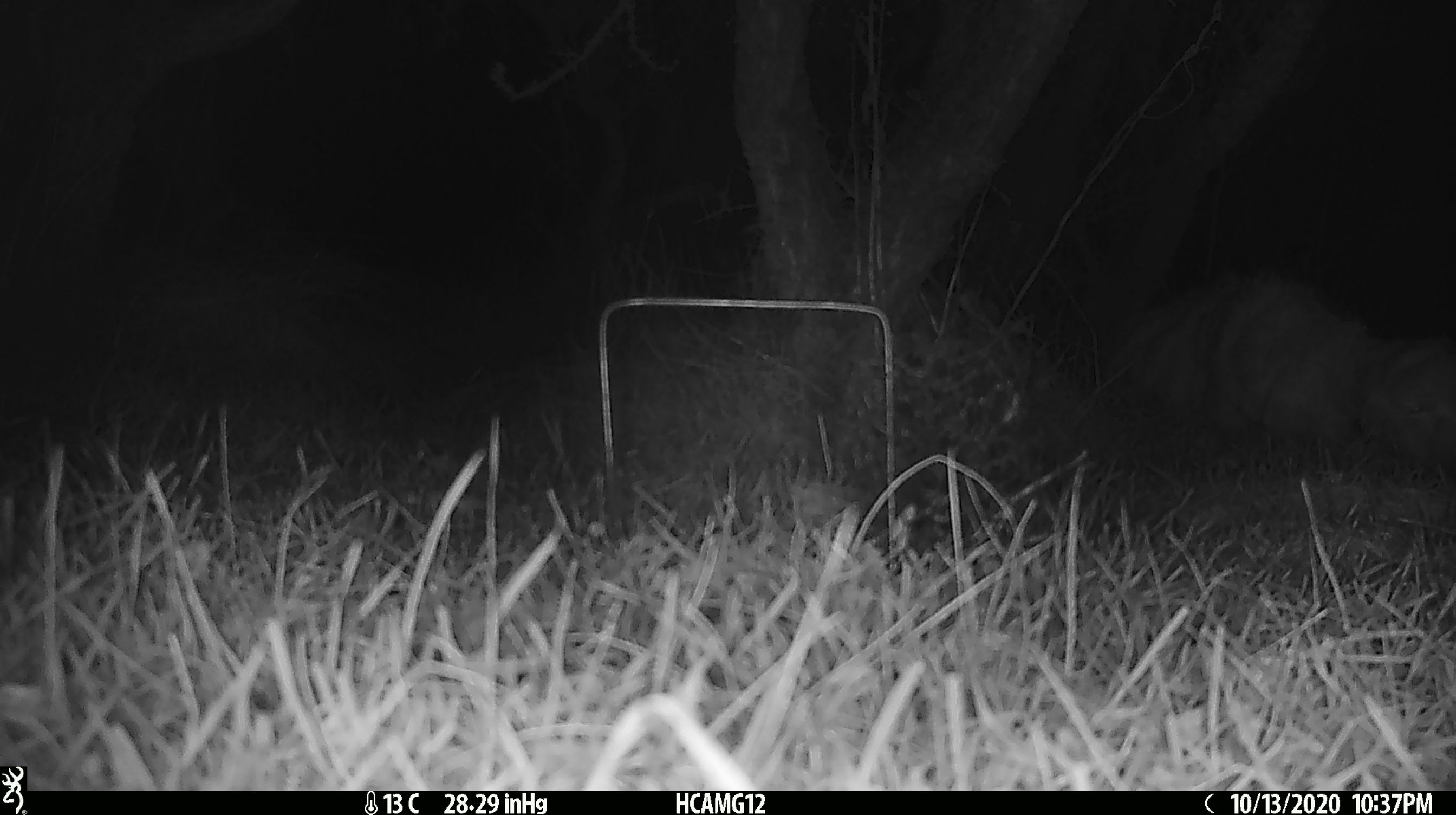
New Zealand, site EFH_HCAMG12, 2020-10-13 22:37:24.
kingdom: Animalia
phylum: Chordata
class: Mammalia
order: Artiodactyla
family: Bovidae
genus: Ovis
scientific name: Ovis aries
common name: domestic sheep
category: sheep